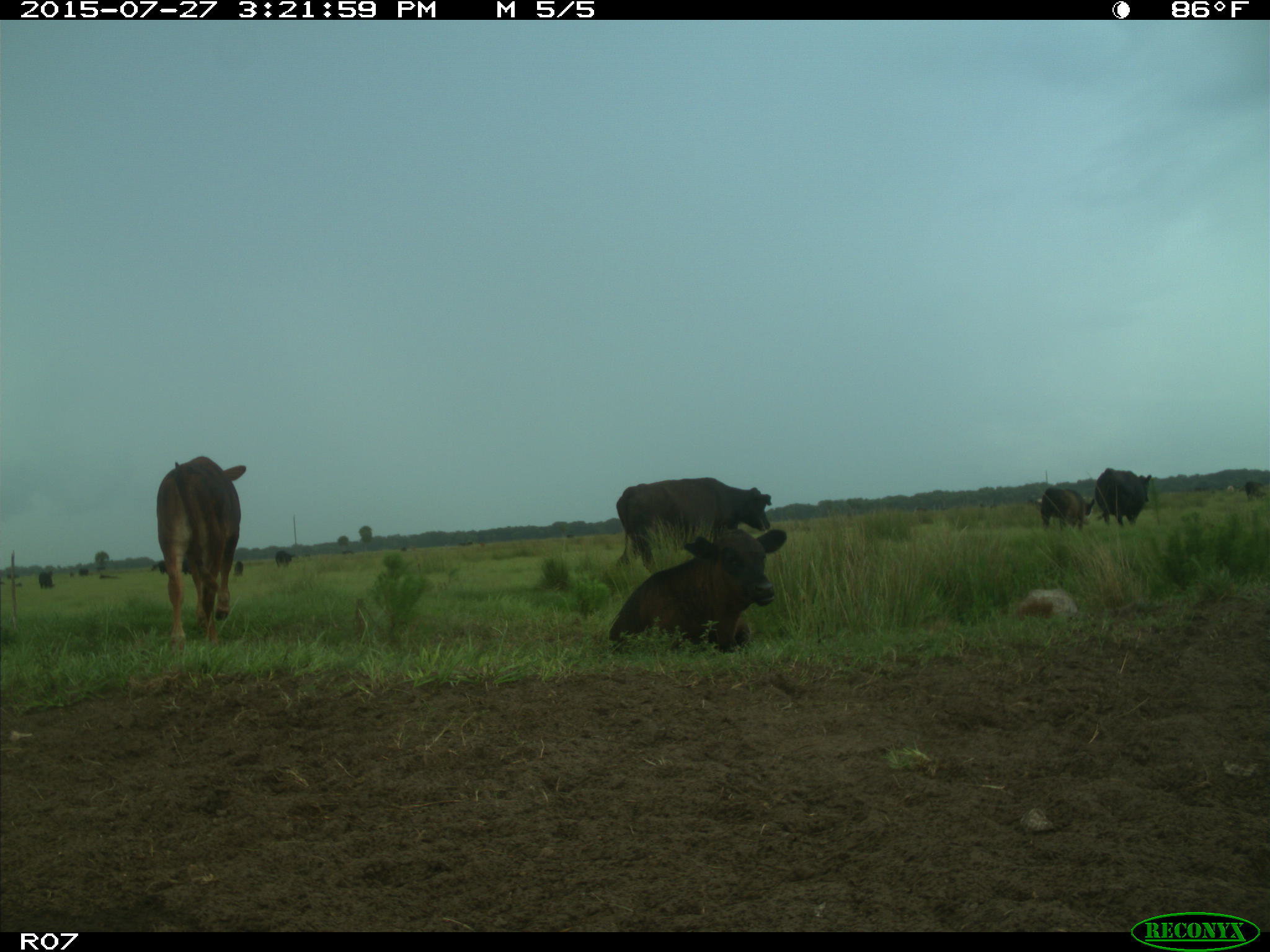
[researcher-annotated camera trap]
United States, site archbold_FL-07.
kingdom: Animalia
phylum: Chordata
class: Mammalia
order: Artiodactyla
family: Bovidae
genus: Bos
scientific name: Bos taurus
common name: domestic cow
Bos taurus (domestic cow).